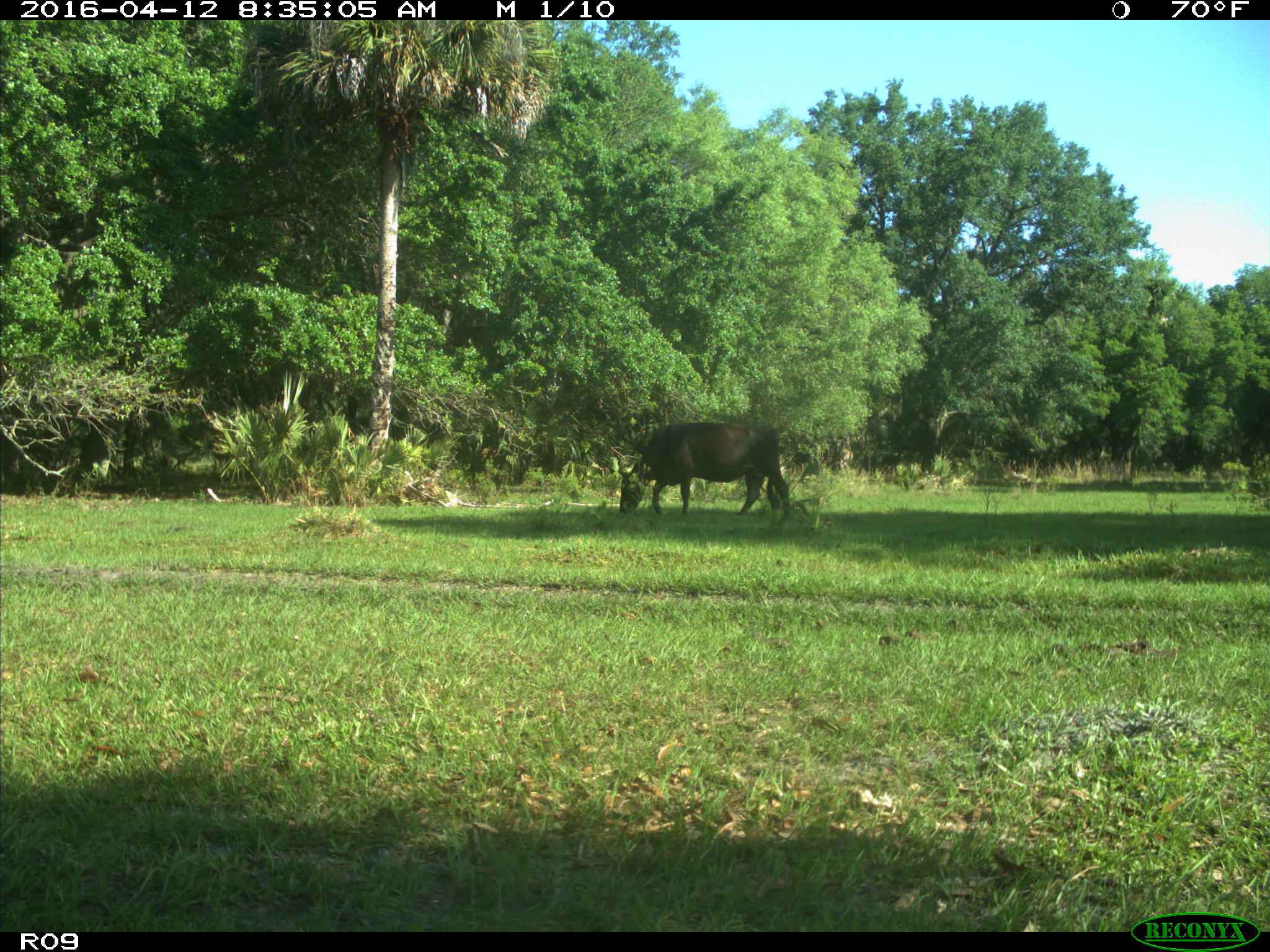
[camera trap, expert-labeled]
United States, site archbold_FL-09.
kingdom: Animalia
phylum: Chordata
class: Mammalia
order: Artiodactyla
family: Bovidae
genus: Bos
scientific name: Bos taurus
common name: domestic cow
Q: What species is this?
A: Bos taurus (domestic cow).